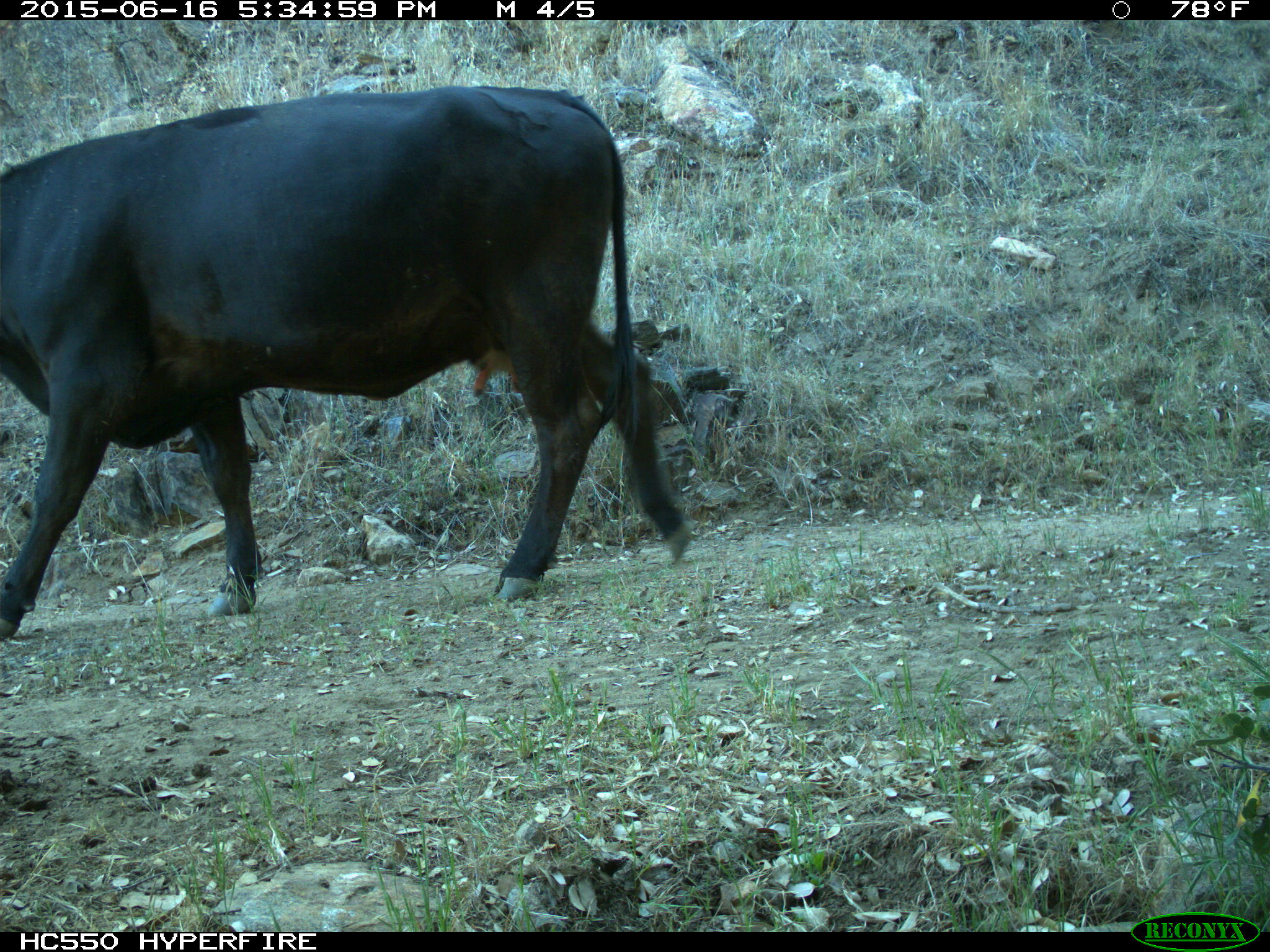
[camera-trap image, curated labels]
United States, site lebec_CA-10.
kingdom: Animalia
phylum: Chordata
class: Mammalia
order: Artiodactyla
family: Bovidae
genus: Bos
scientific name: Bos taurus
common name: domestic cow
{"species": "Bos taurus (domestic cow)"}